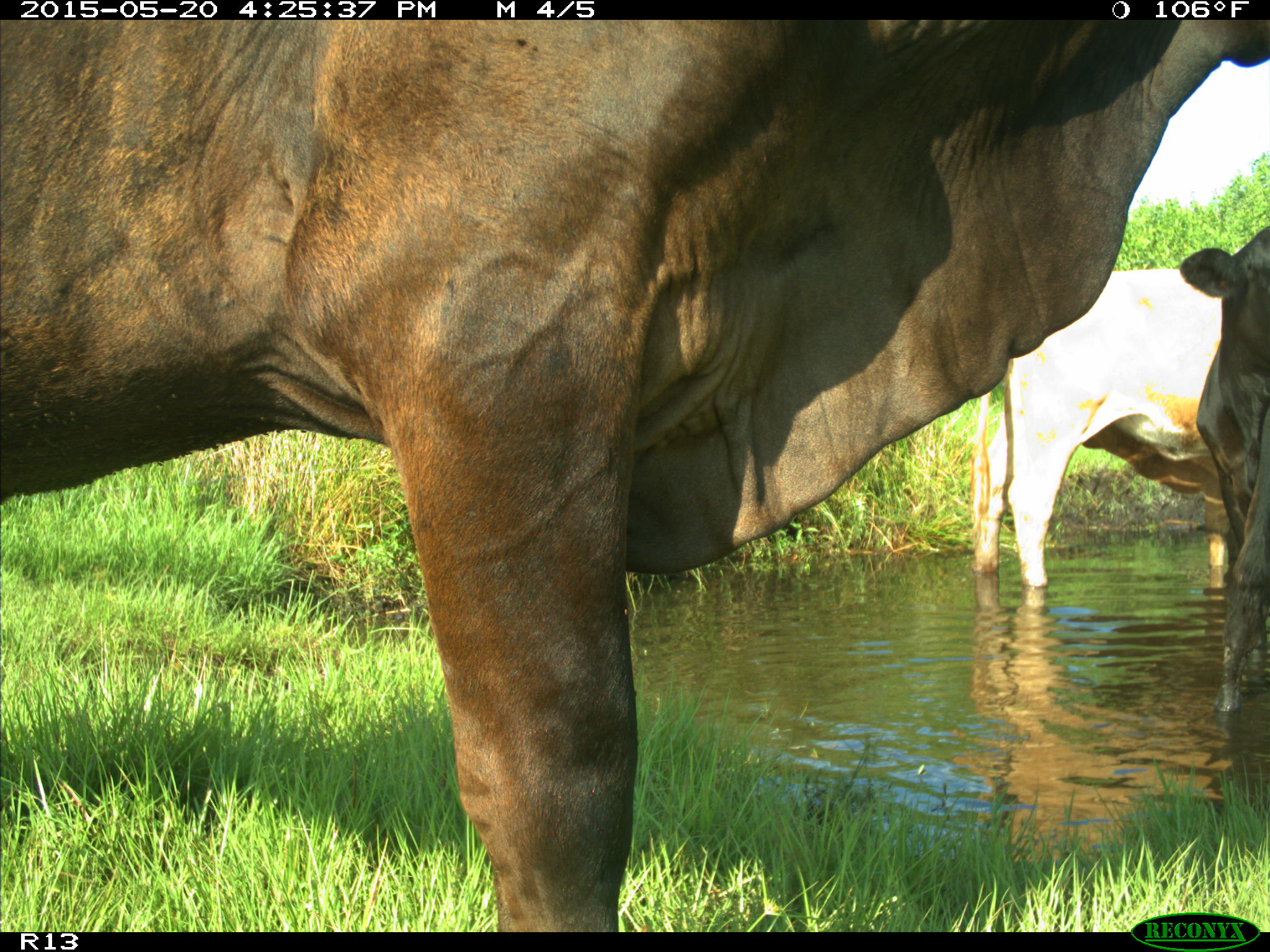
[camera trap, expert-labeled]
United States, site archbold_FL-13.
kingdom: Animalia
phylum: Chordata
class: Mammalia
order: Artiodactyla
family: Bovidae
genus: Bos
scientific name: Bos taurus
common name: domestic cow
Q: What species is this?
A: Bos taurus (domestic cow).